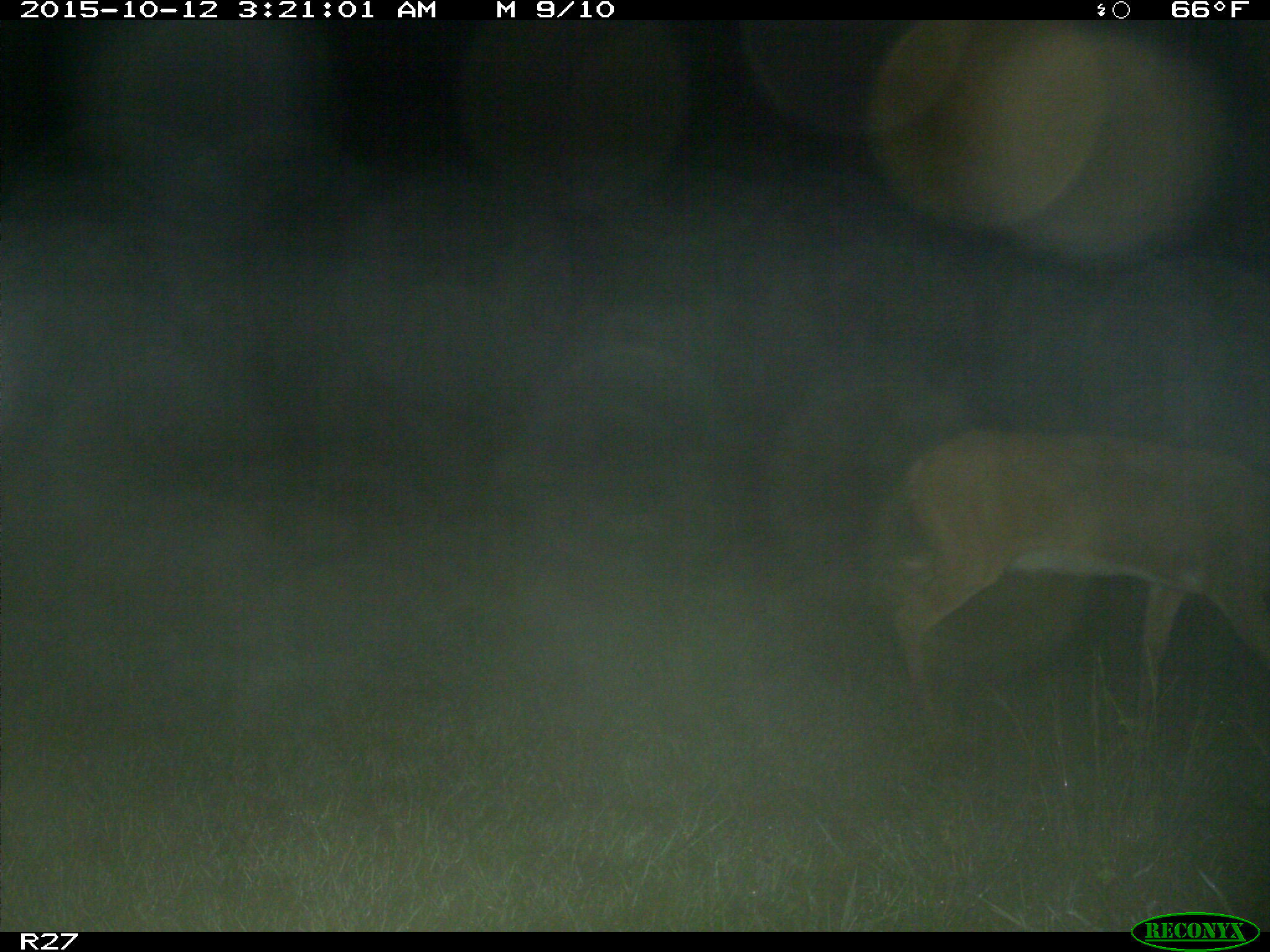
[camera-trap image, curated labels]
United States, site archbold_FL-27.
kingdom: Animalia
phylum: Chordata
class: Mammalia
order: Artiodactyla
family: Cervidae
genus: Odocoileus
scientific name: Odocoileus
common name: deer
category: unidentified deer